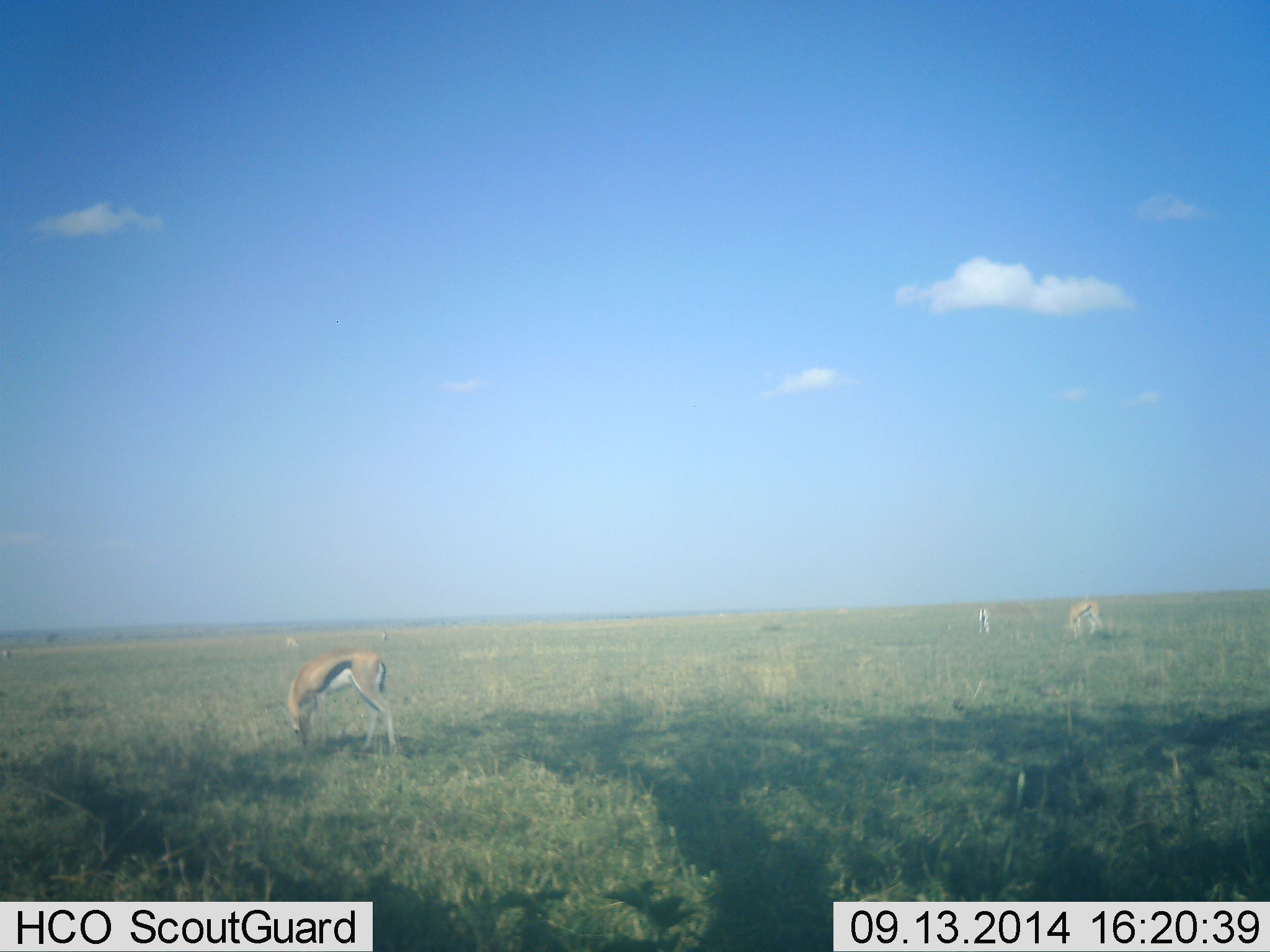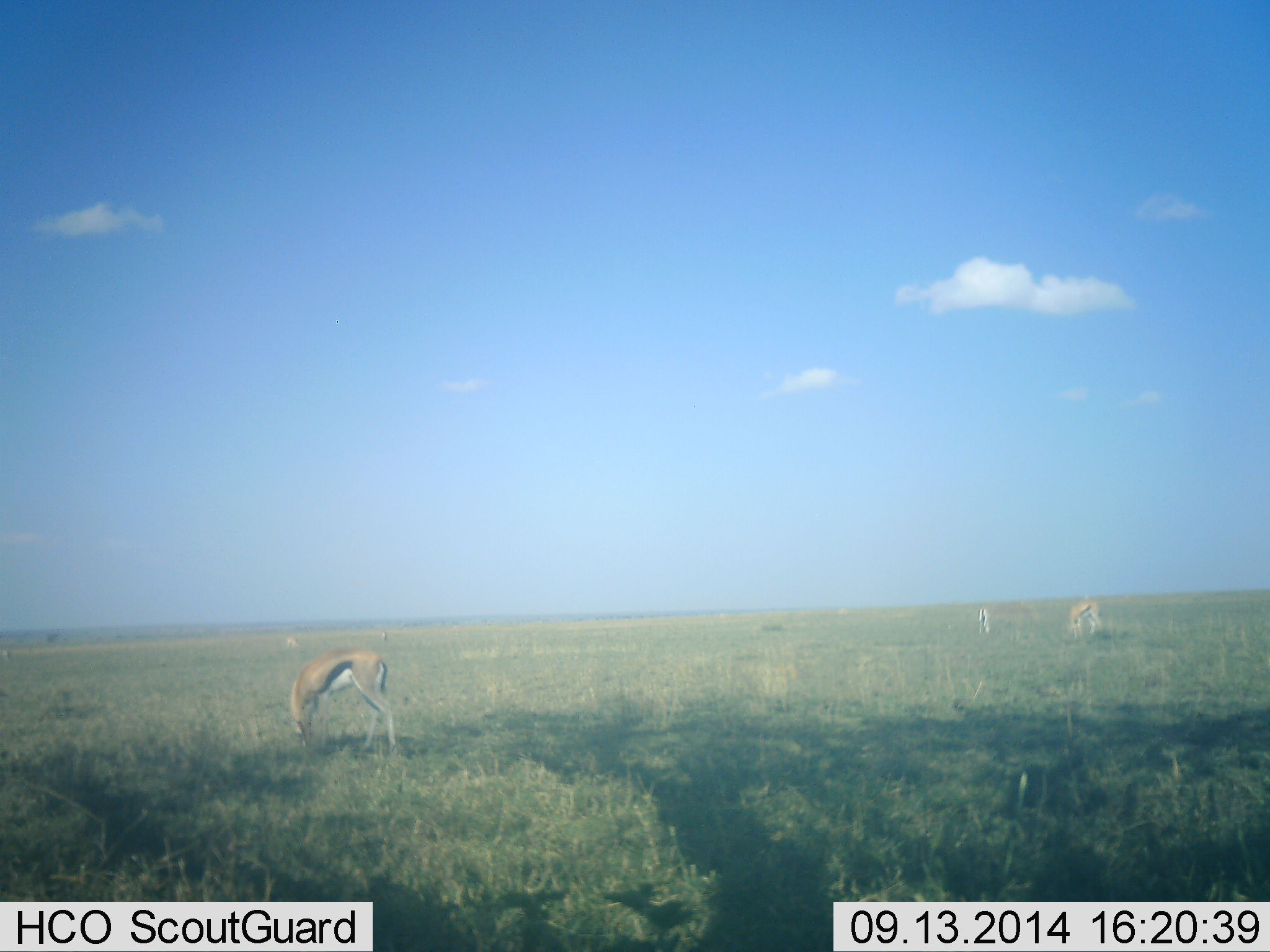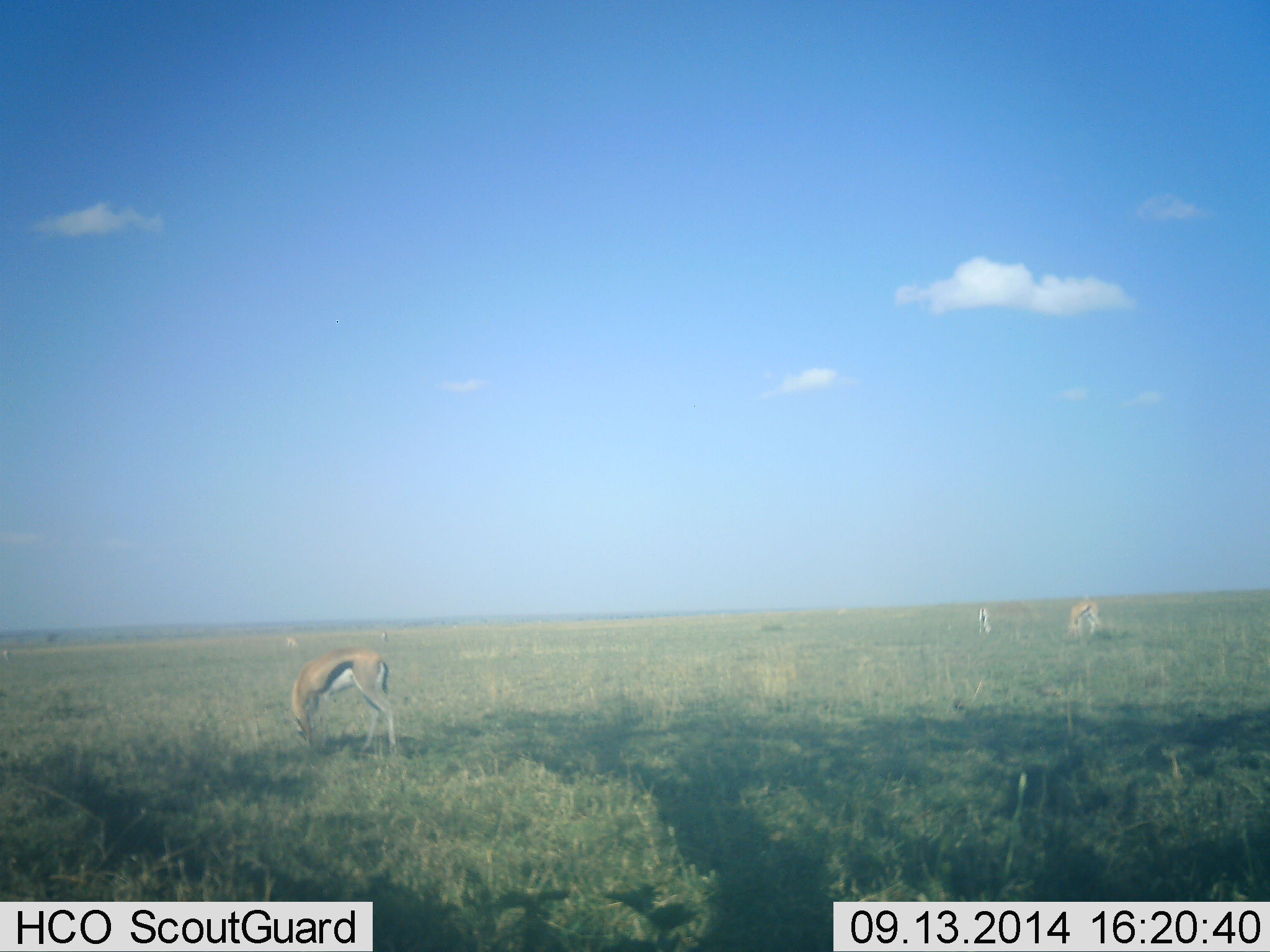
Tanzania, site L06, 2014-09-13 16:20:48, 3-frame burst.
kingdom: Animalia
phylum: Chordata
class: Mammalia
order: Artiodactyla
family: Bovidae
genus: Eudorcas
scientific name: Eudorcas thomsonii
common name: thomson's gazelle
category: gazellethomsons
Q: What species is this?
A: Gazellethomsons (thomson's gazelle) (Eudorcas thomsonii).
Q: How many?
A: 4.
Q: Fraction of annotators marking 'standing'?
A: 20%.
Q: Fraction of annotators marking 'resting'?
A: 0%.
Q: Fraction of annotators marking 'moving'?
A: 0%.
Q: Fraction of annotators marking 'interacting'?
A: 0%.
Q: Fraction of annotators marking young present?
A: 0%.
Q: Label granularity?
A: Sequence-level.